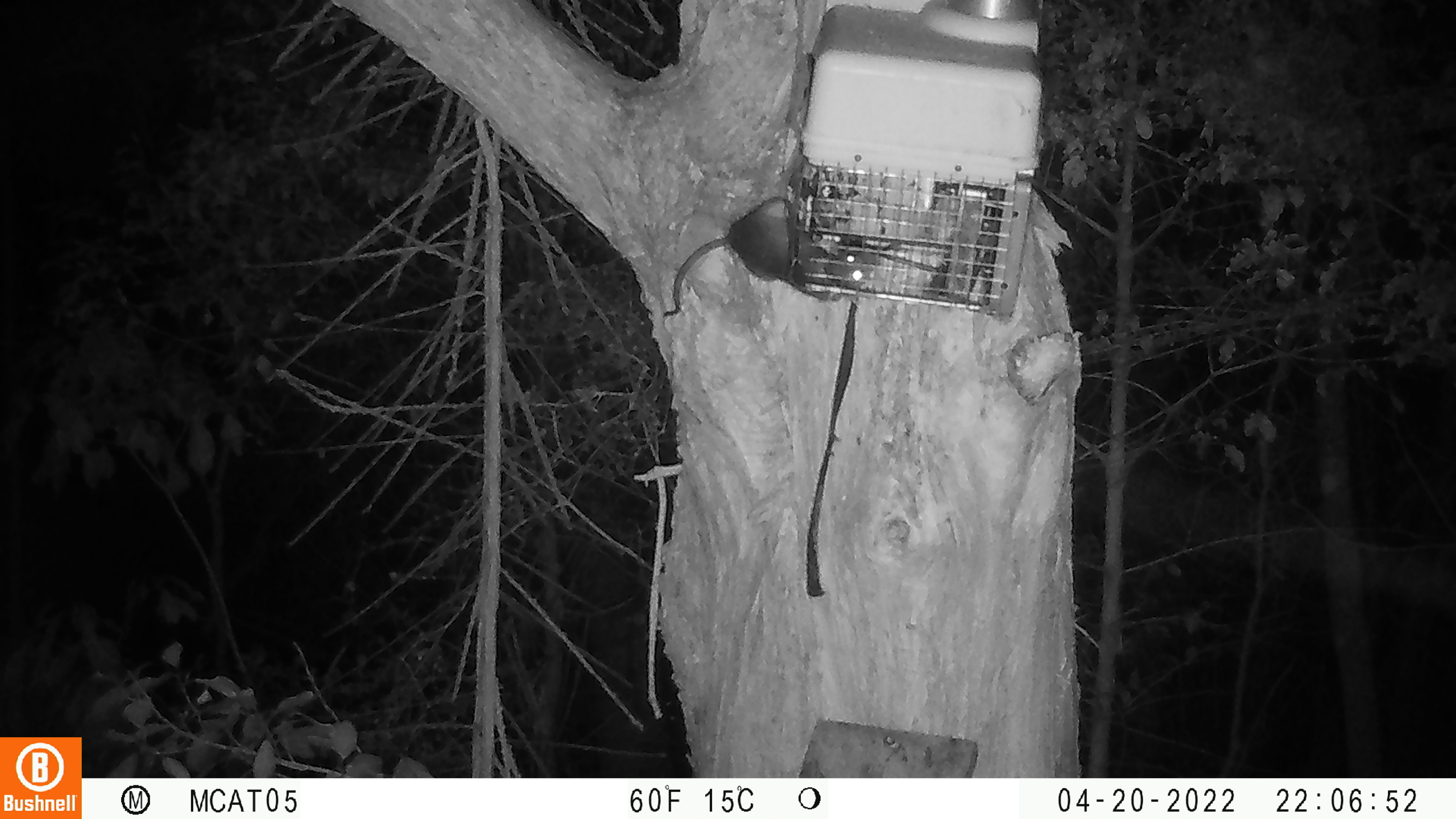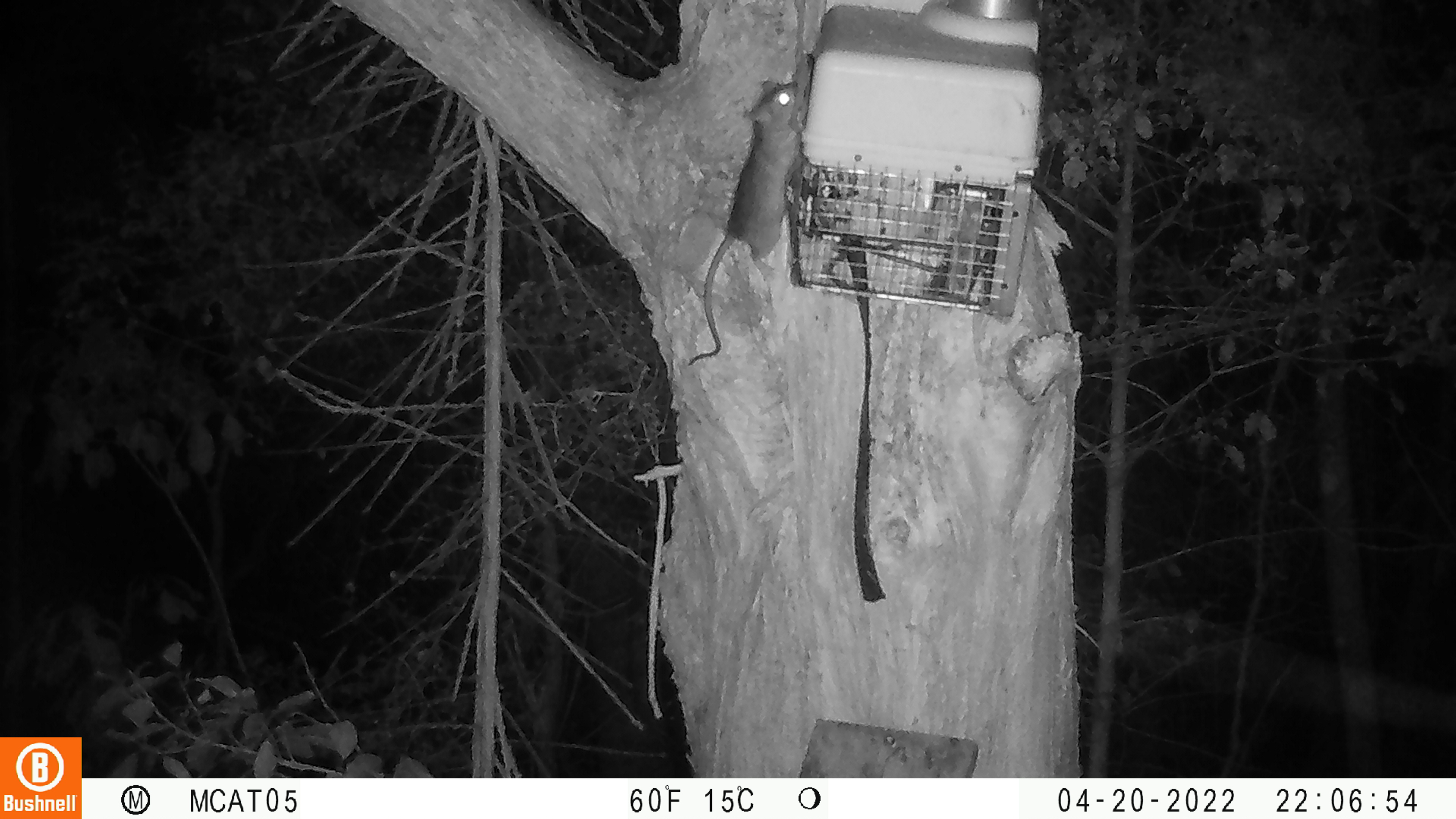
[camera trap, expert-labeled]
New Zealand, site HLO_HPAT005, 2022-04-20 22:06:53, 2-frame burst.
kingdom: Animalia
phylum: Chordata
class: Mammalia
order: Rodentia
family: Muridae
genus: Rattus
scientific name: Rattus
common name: rat